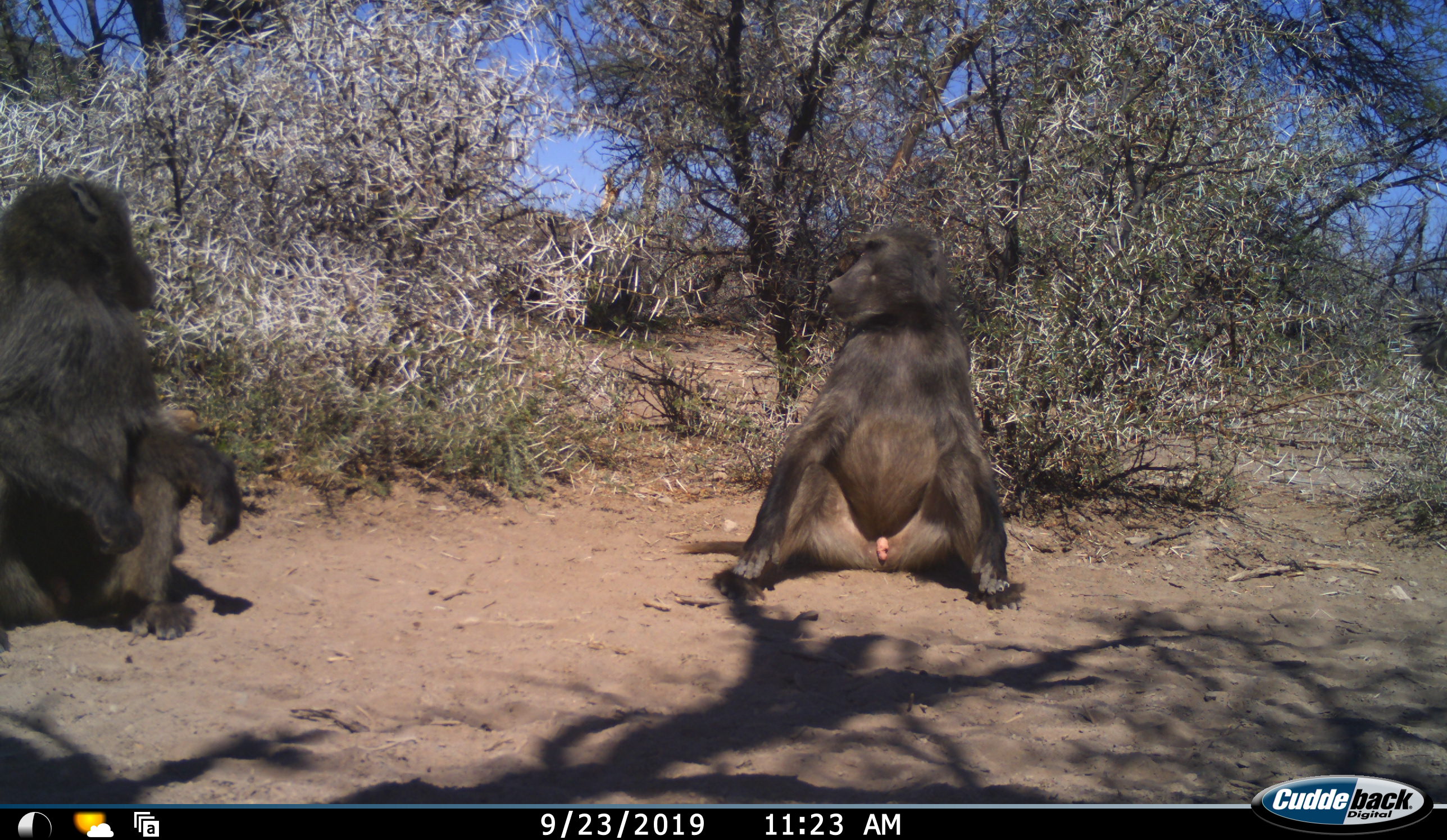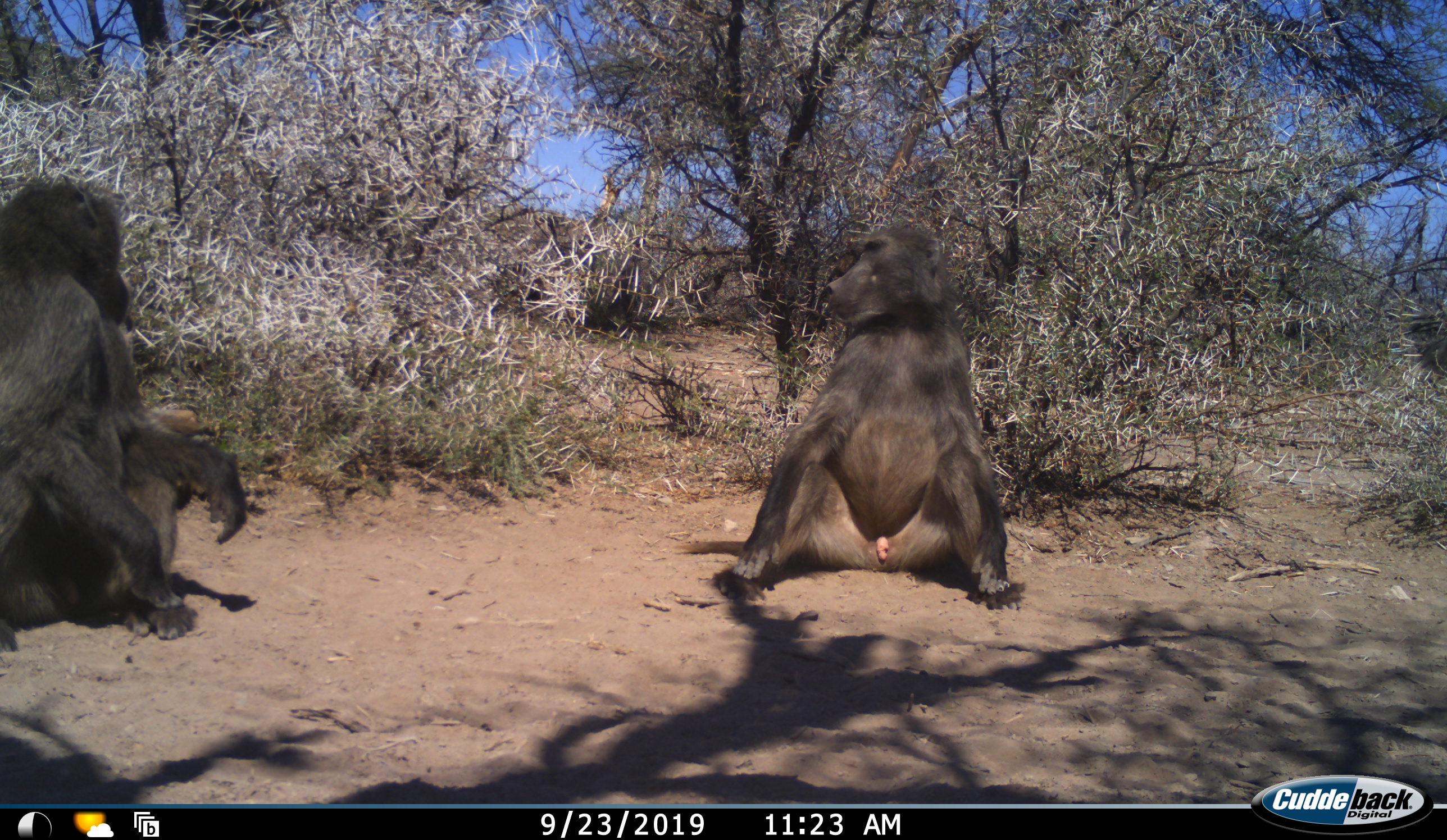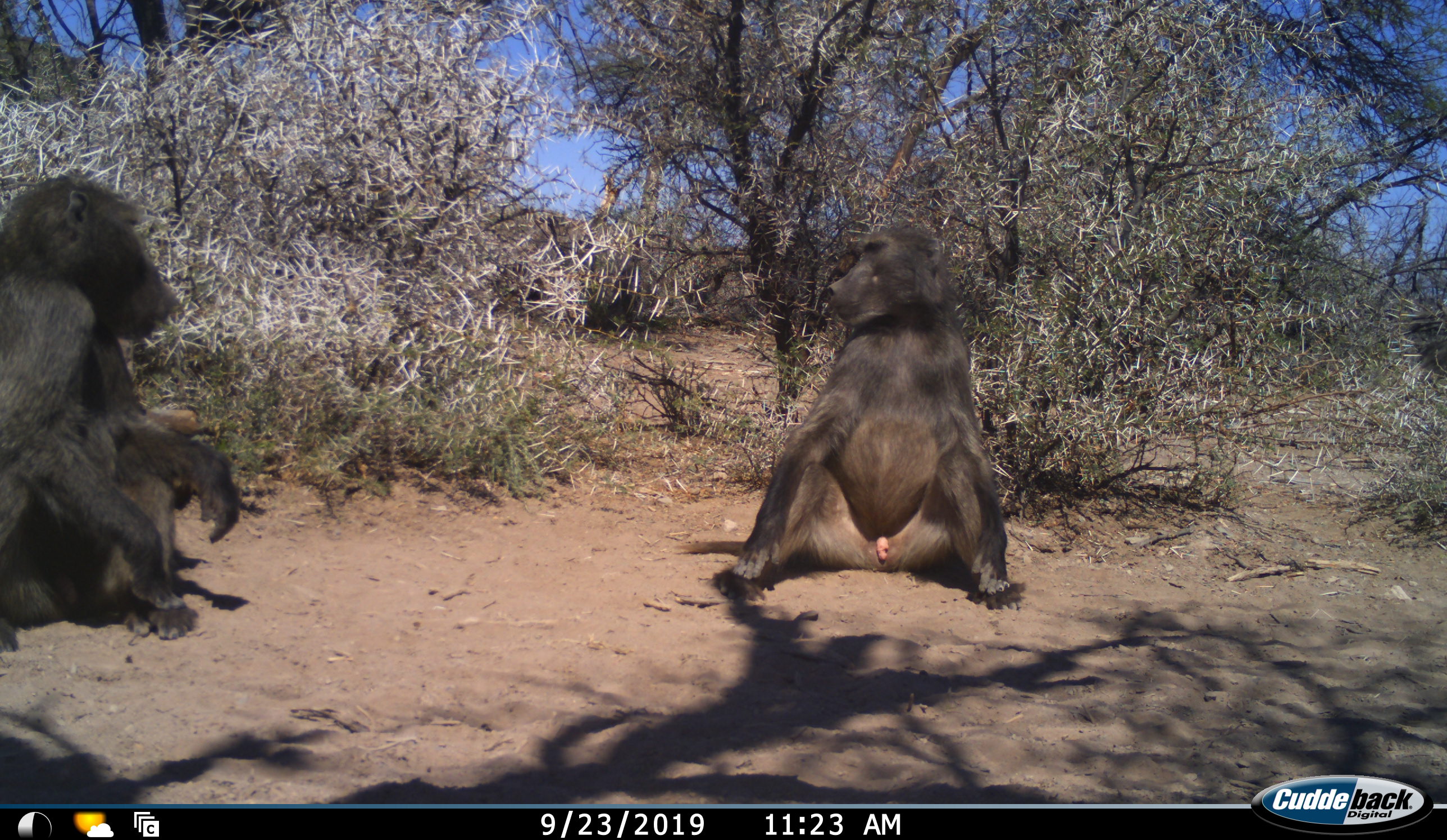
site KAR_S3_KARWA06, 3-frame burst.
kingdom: Animalia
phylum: Chordata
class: Mammalia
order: Primates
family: Cercopithecidae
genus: Papio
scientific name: Papio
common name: baboon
Baboon (Papio), count 2. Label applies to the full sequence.